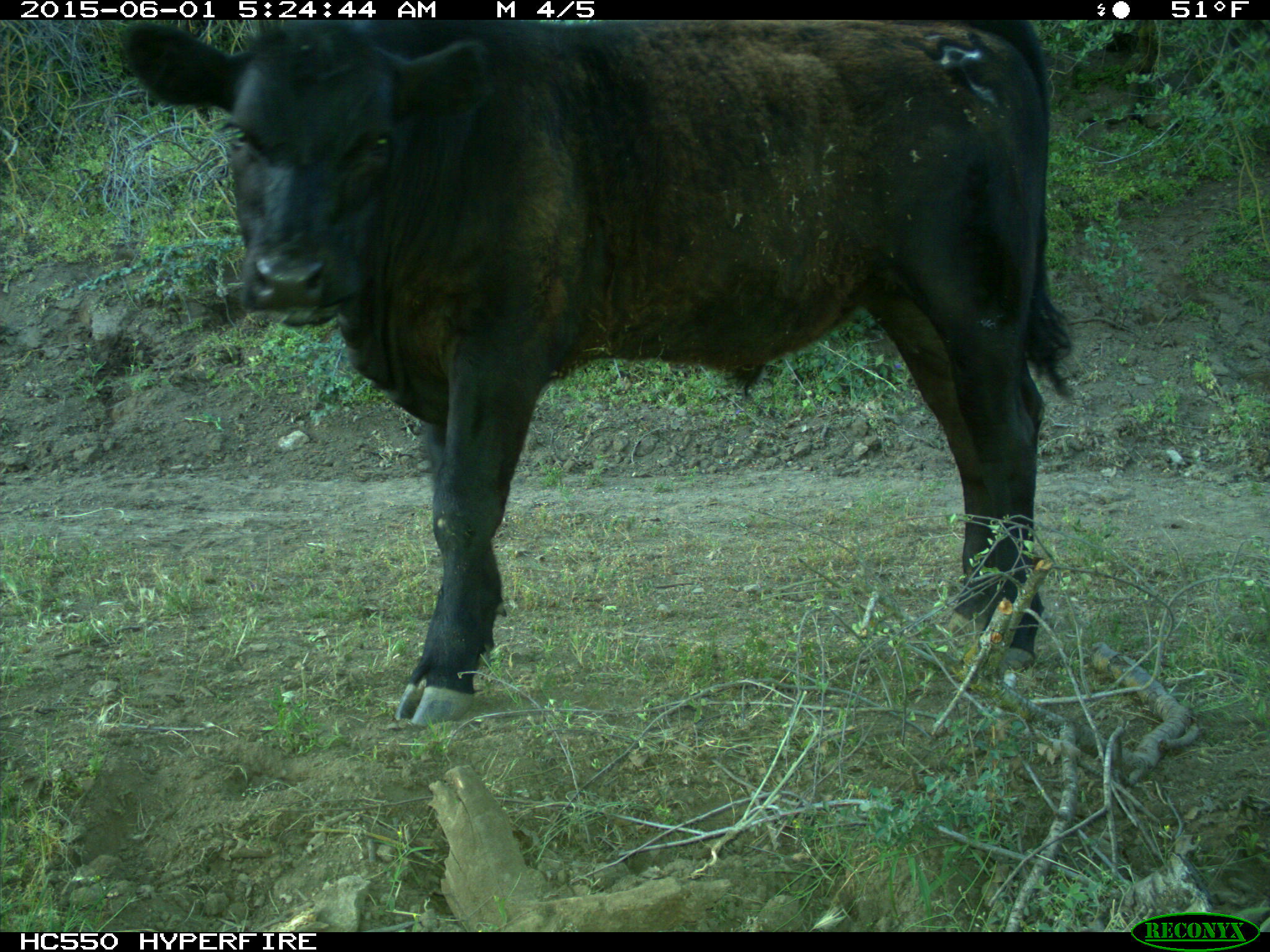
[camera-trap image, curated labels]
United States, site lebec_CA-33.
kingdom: Animalia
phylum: Chordata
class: Mammalia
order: Artiodactyla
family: Bovidae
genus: Bos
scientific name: Bos taurus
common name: domestic cow